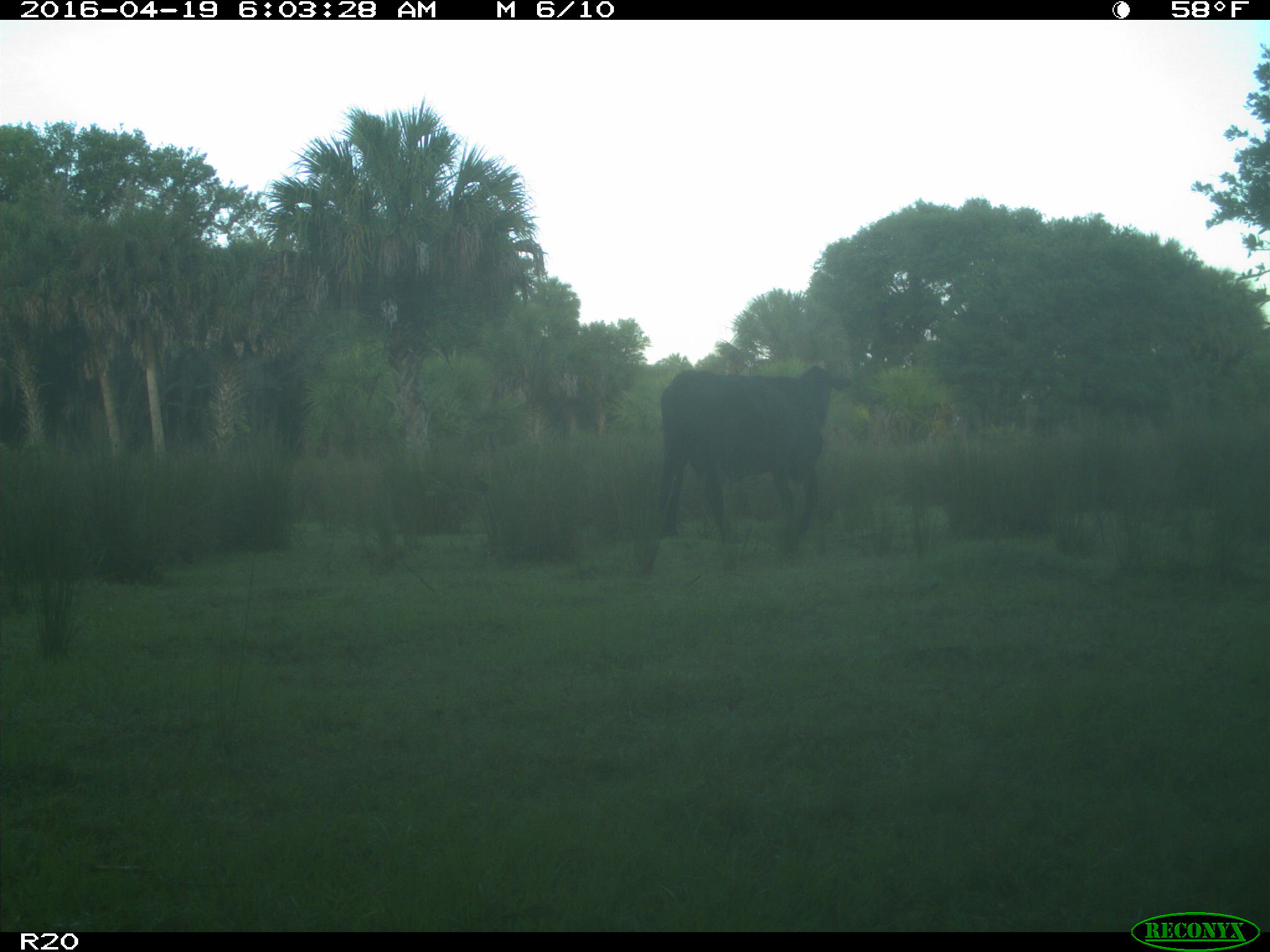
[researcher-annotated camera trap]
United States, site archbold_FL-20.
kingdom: Animalia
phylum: Chordata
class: Mammalia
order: Artiodactyla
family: Bovidae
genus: Bos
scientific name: Bos taurus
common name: domestic cow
Bos taurus (domestic cow).